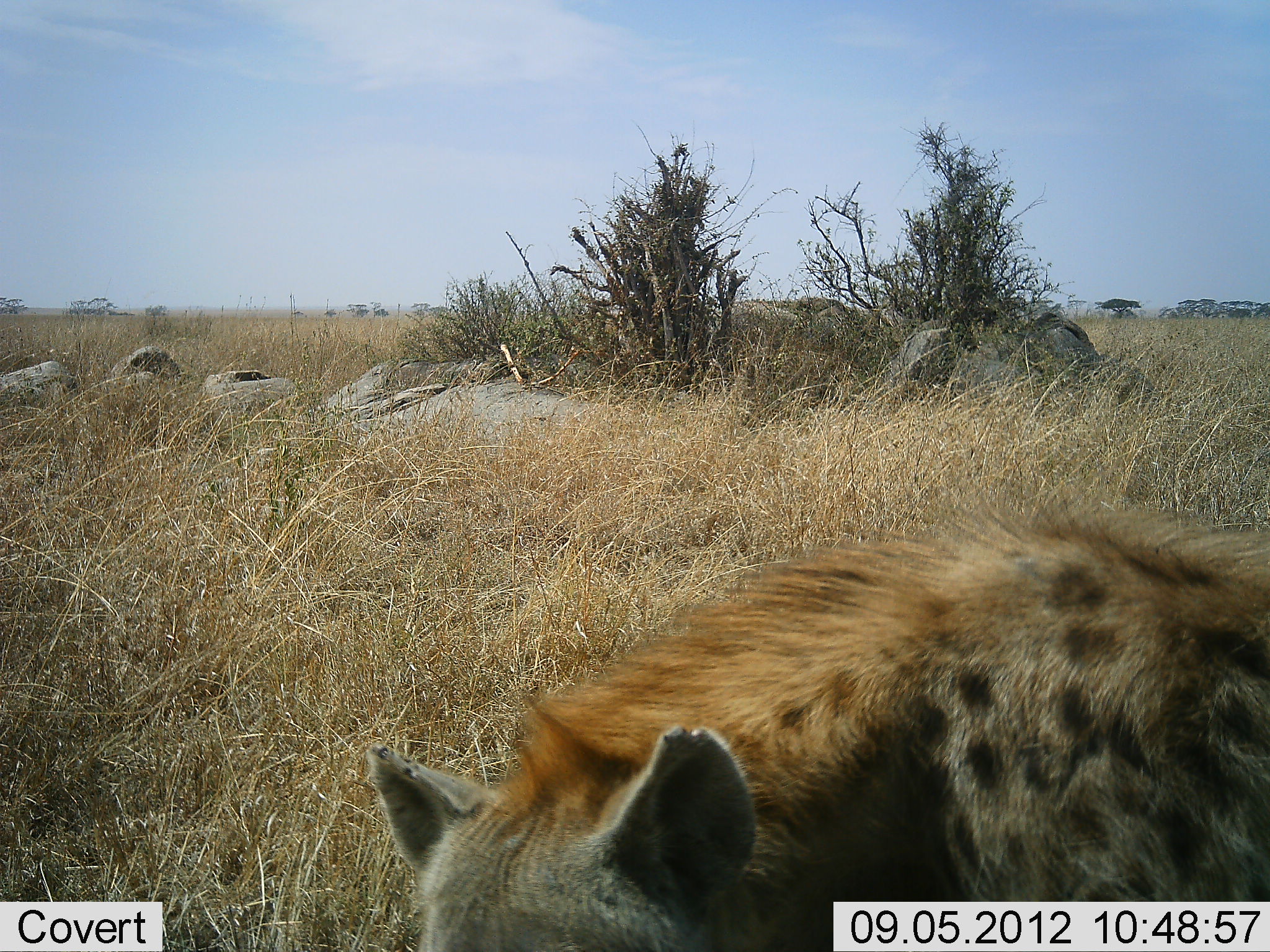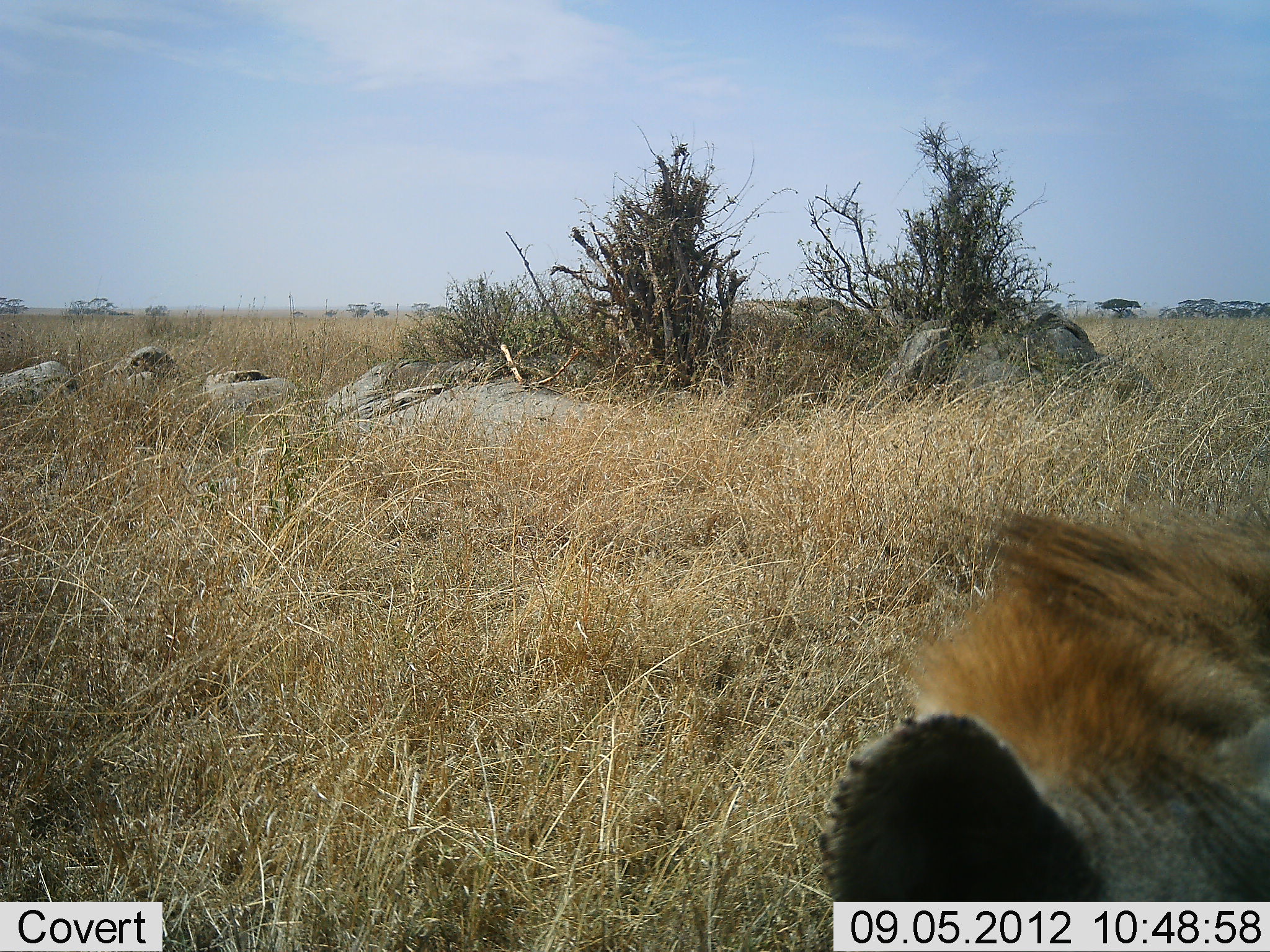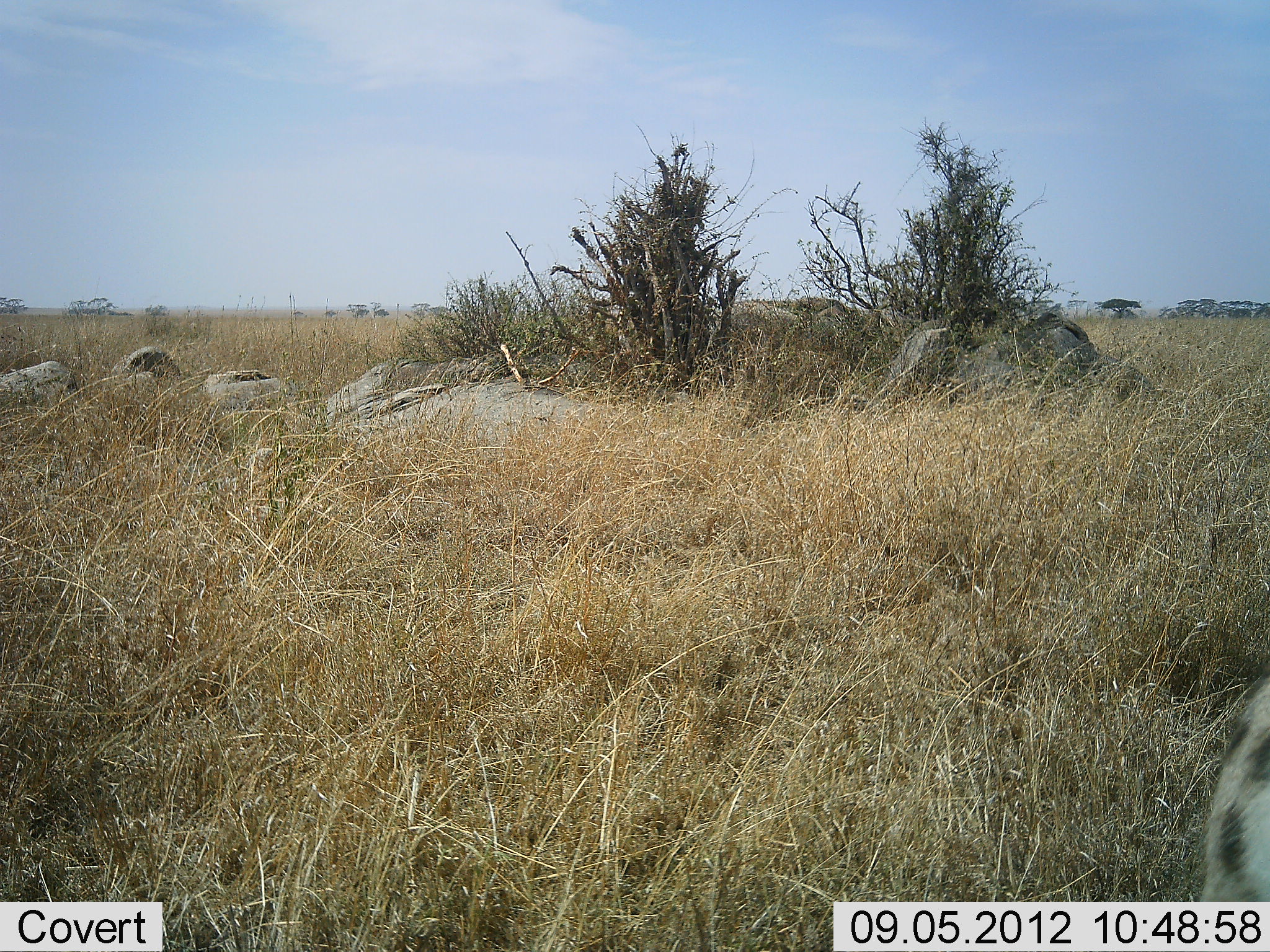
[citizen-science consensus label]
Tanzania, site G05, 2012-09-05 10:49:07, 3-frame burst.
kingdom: Animalia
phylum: Chordata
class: Mammalia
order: Carnivora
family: Hyaenidae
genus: Crocuta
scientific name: Crocuta crocuta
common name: spotted hyena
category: hyenaspotted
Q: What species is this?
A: Hyenaspotted (spotted hyena) (Crocuta crocuta).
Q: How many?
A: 1.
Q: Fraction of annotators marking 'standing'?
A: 10%.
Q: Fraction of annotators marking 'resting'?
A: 0%.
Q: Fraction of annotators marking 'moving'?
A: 100%.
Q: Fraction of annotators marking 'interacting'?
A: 0%.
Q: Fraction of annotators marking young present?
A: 0%.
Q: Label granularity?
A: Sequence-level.